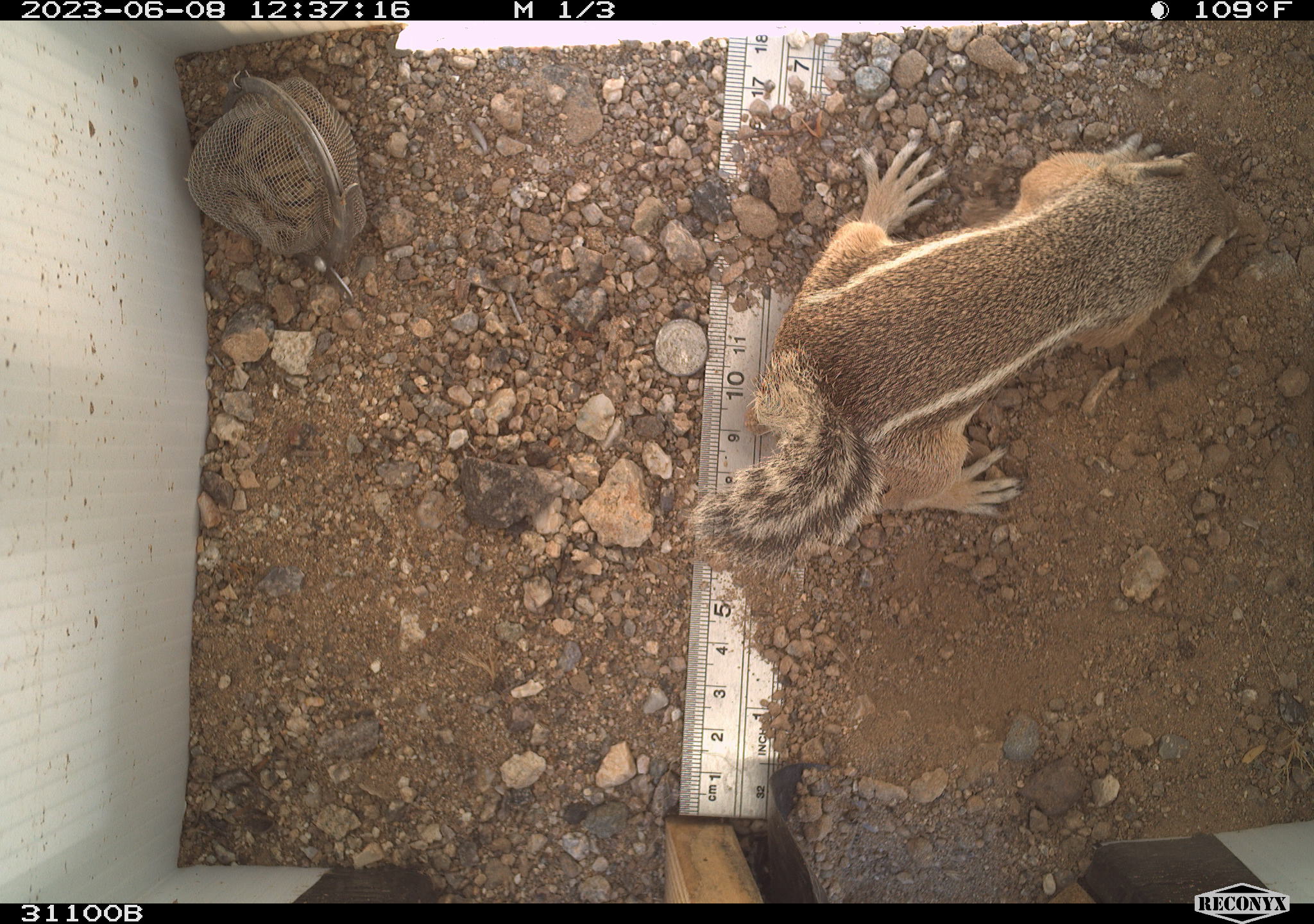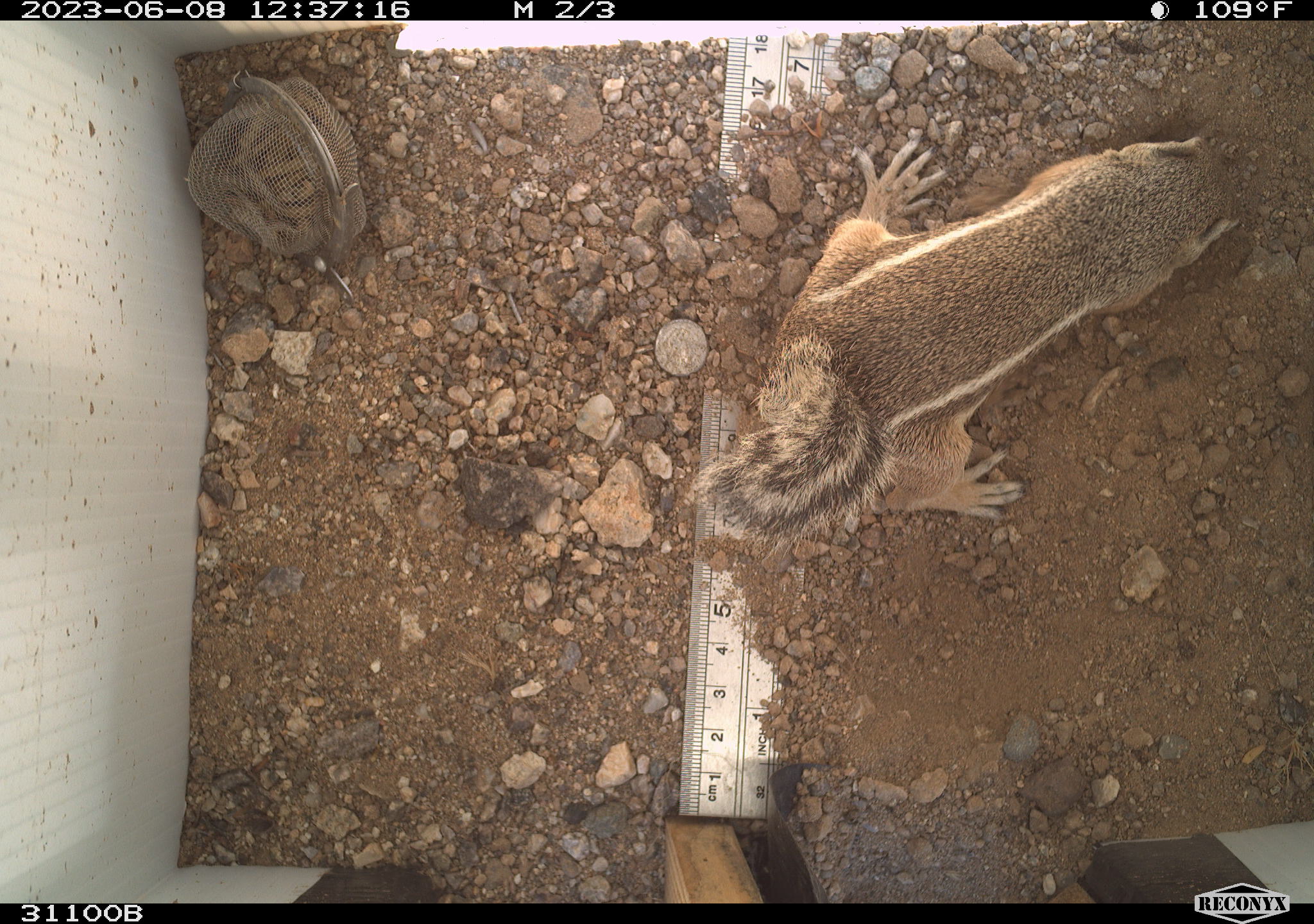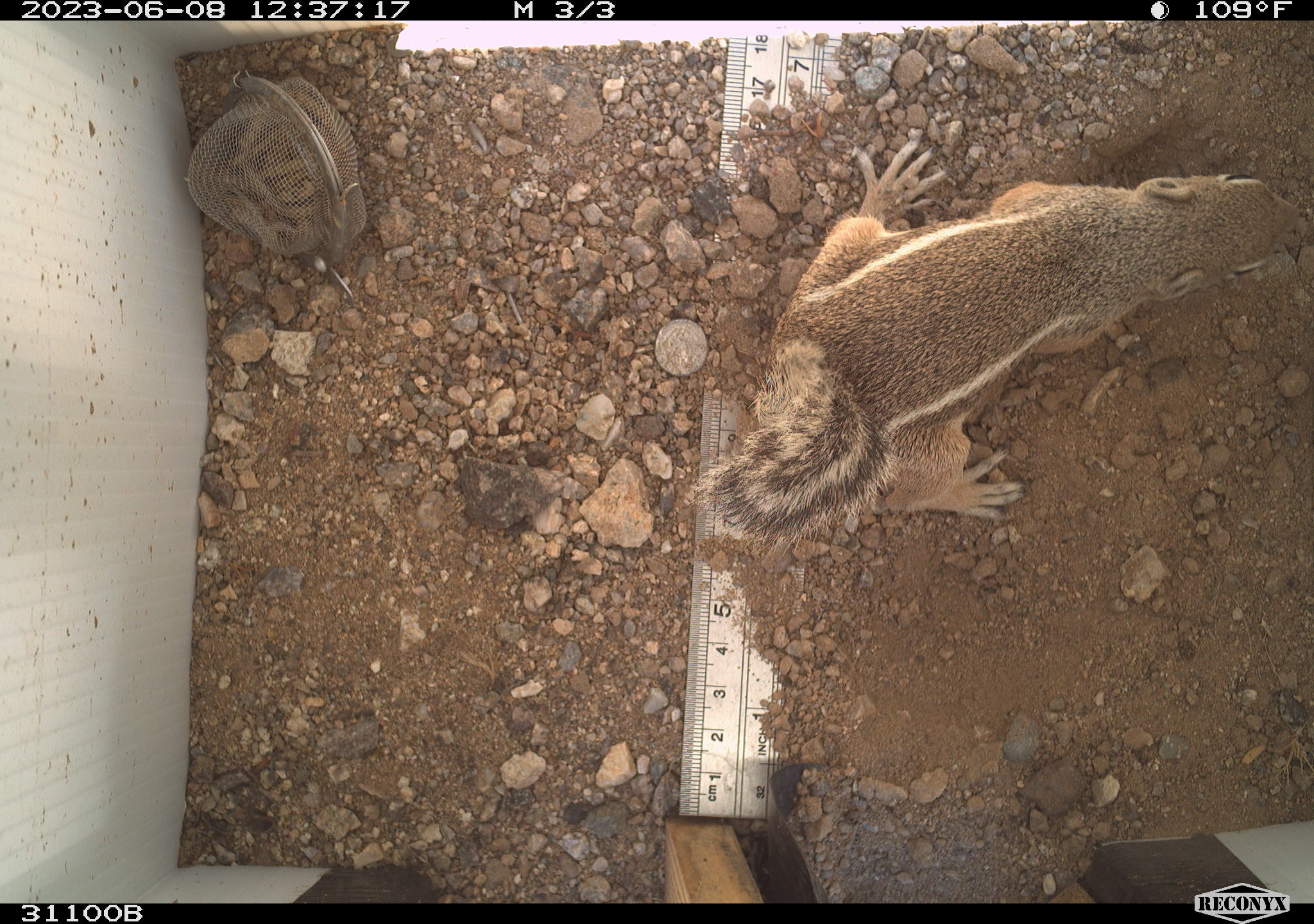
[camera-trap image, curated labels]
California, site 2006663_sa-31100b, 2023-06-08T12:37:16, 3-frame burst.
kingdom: Animalia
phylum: Chordata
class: Mammalia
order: Rodentia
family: Sciuridae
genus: Ammospermophilus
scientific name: Ammospermophilus leucurus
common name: white-tailed antelope squirrel